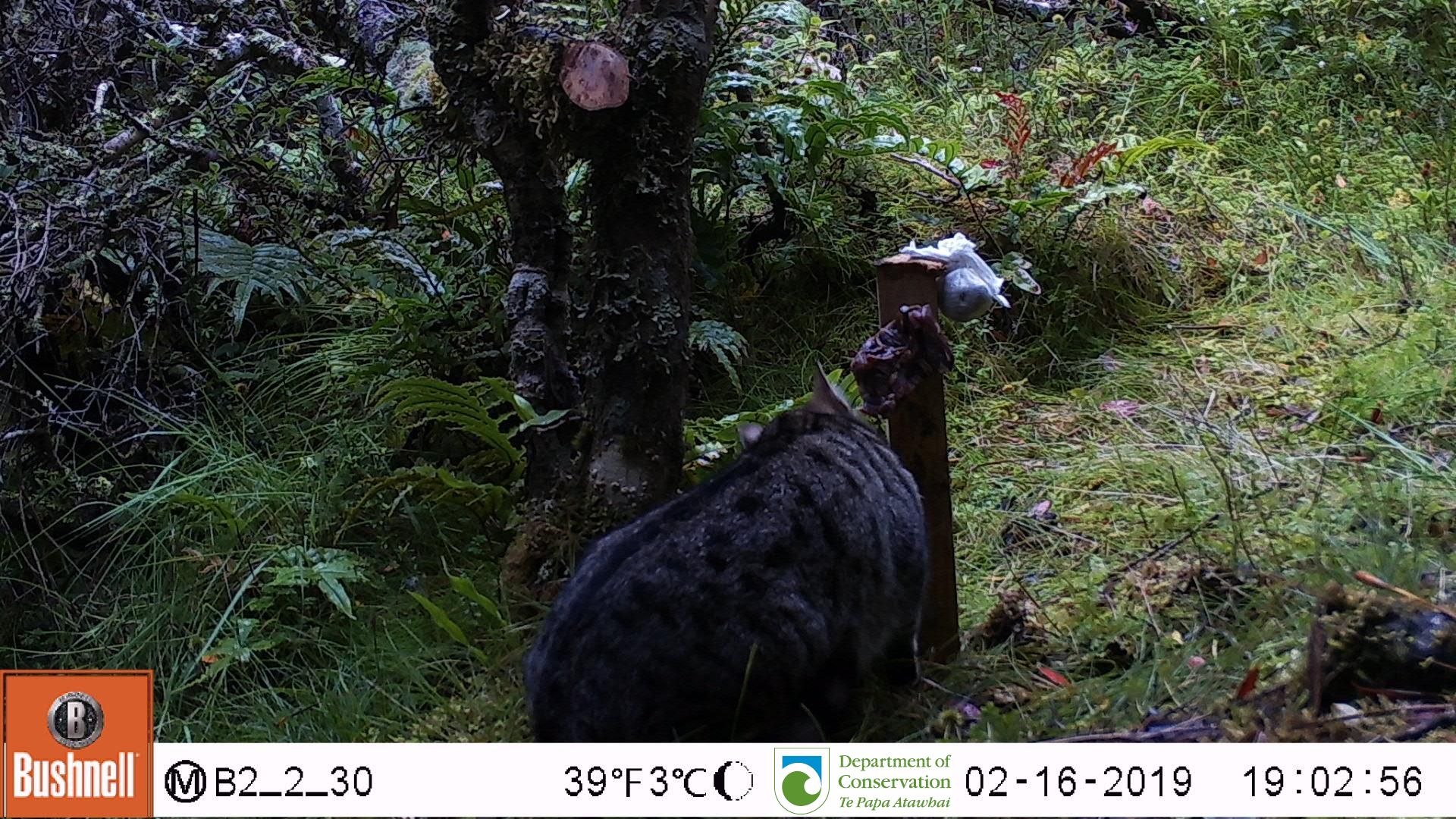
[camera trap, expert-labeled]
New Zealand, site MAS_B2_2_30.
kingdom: Animalia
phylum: Chordata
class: Mammalia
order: Carnivora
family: Felidae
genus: Felis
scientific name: Felis catus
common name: domestic cat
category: cat